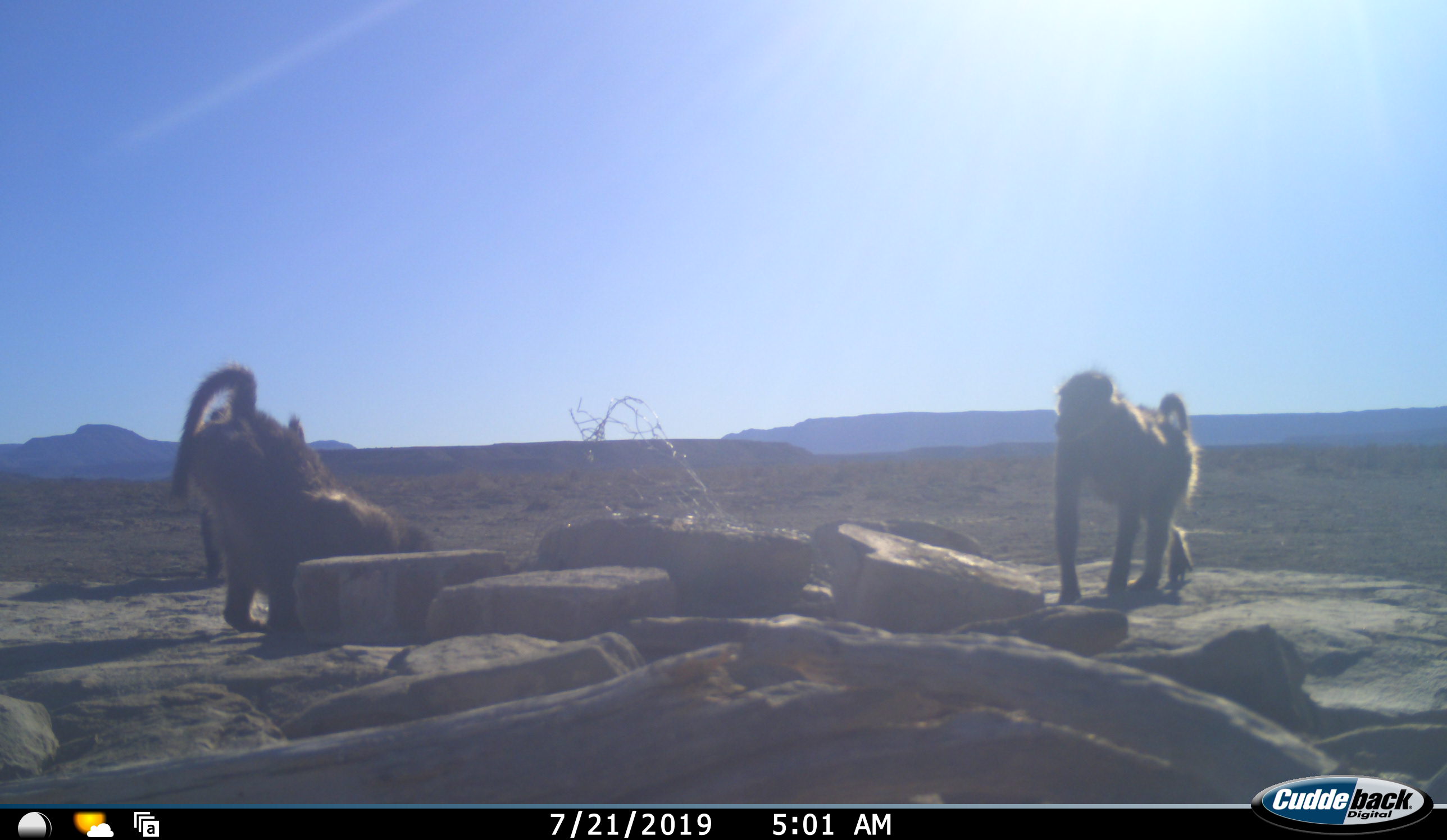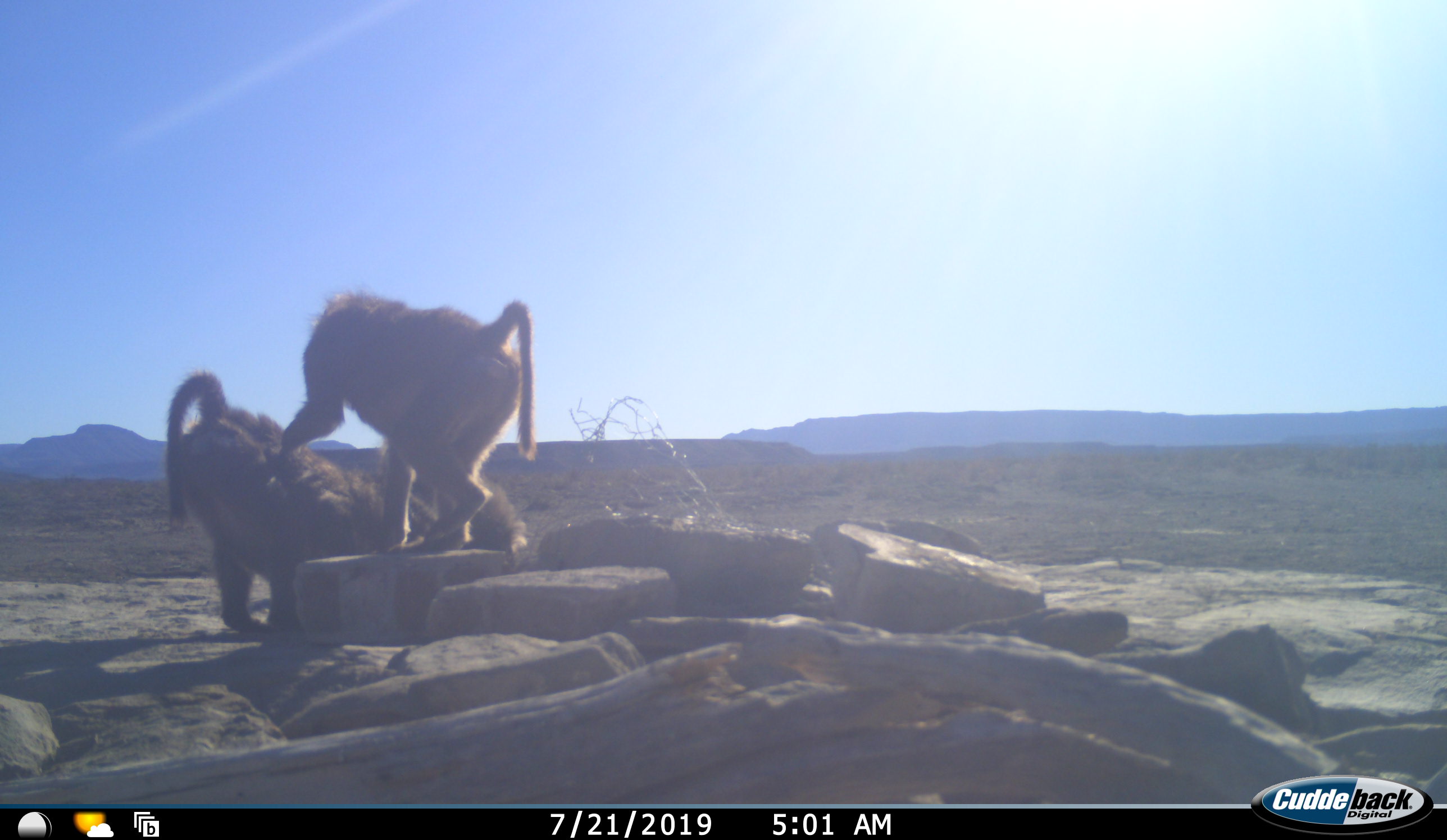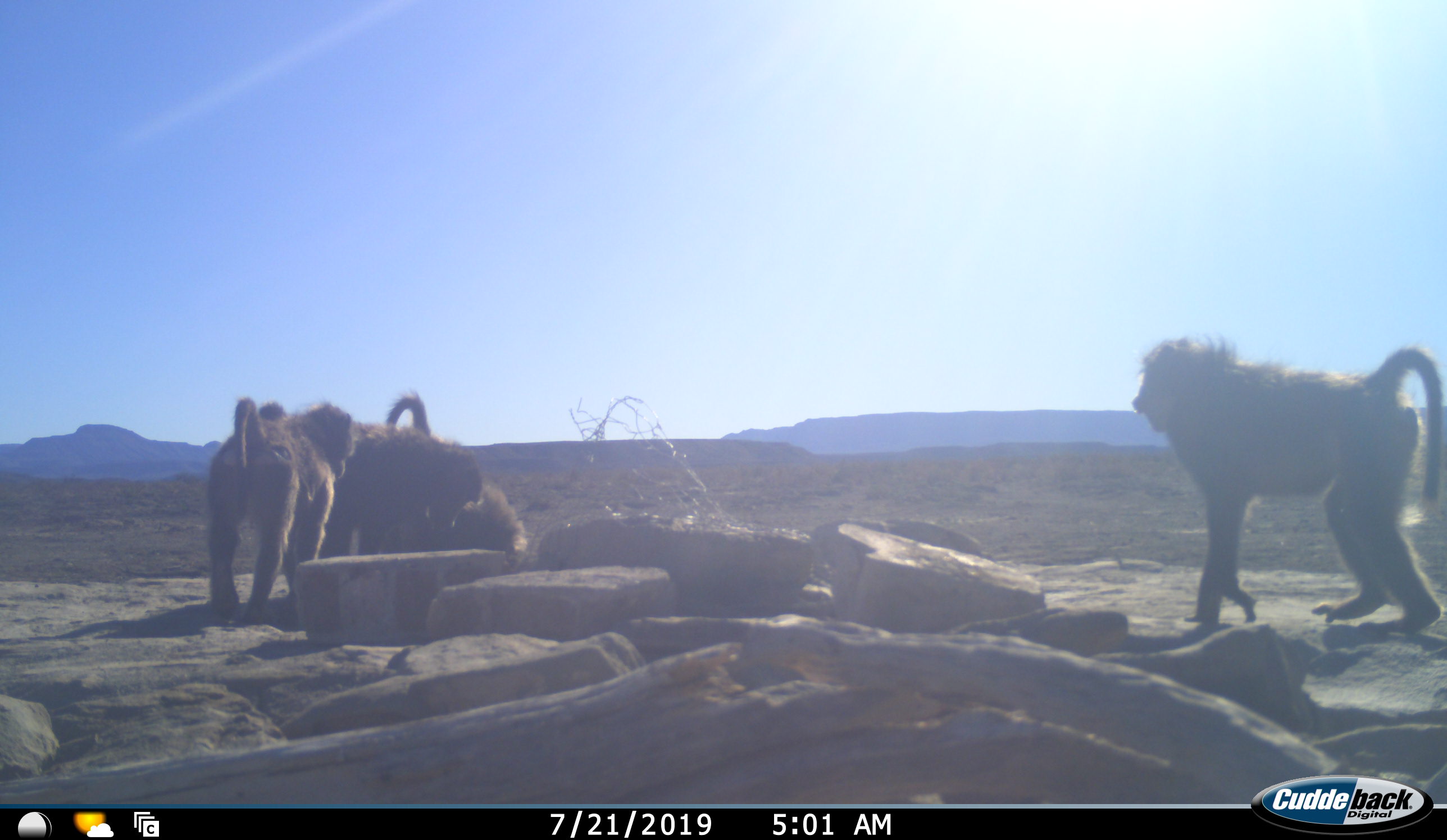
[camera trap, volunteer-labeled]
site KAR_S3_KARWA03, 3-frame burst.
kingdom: Animalia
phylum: Chordata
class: Mammalia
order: Primates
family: Cercopithecidae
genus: Papio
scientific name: Papio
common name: baboon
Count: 4.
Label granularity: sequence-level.